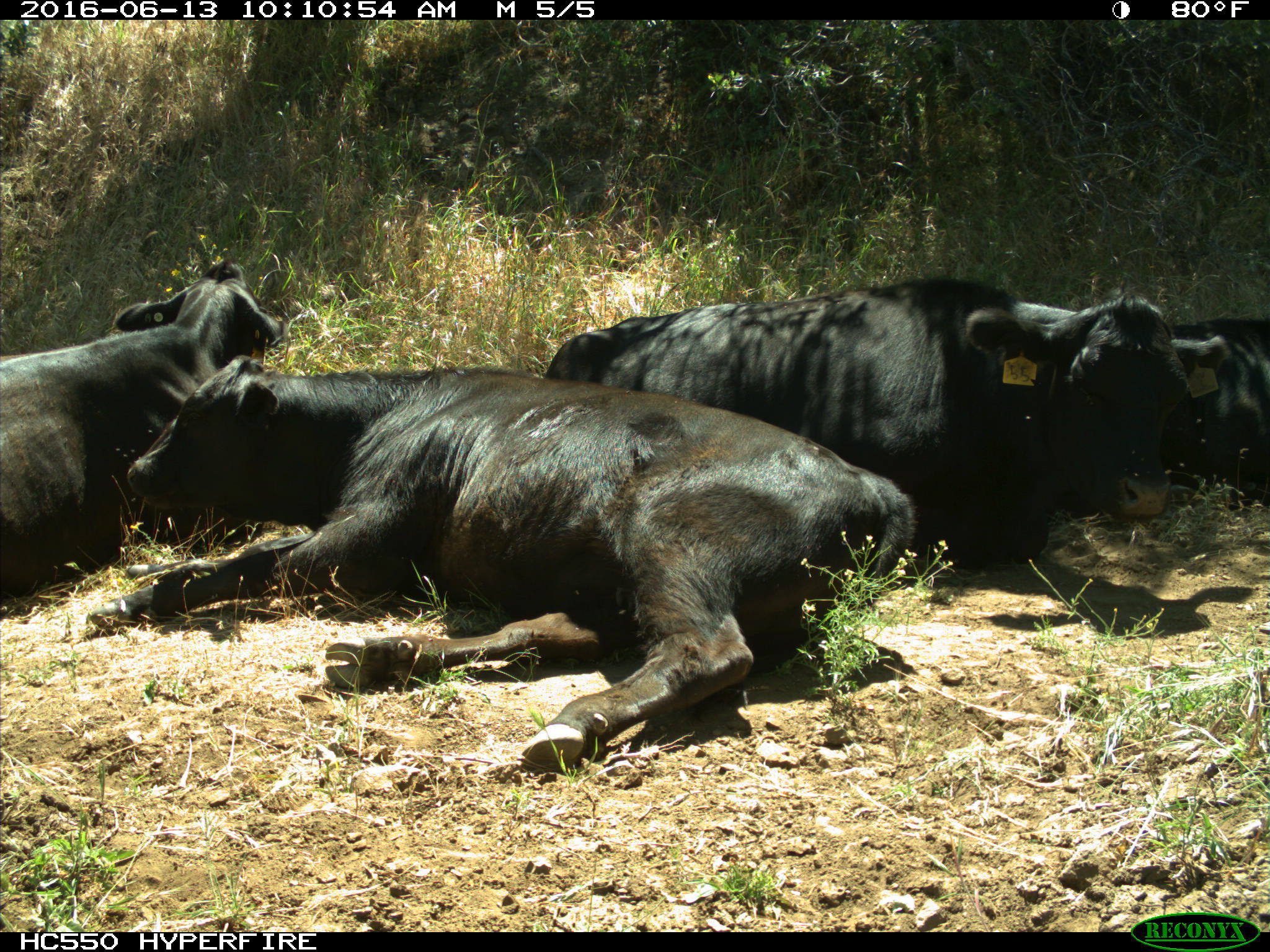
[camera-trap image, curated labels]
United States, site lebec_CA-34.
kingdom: Animalia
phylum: Chordata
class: Mammalia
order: Artiodactyla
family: Bovidae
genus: Bos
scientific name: Bos taurus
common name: domestic cow